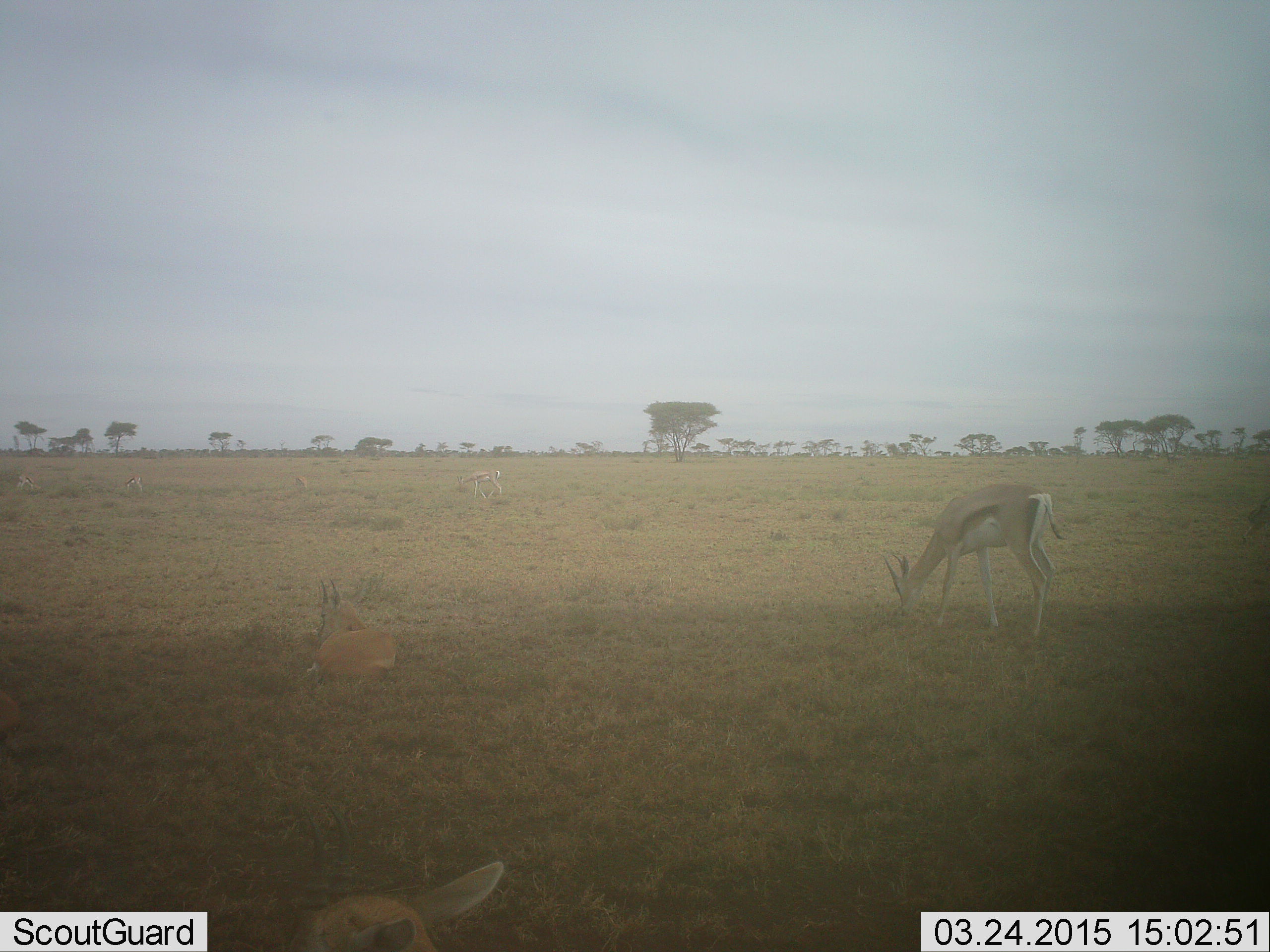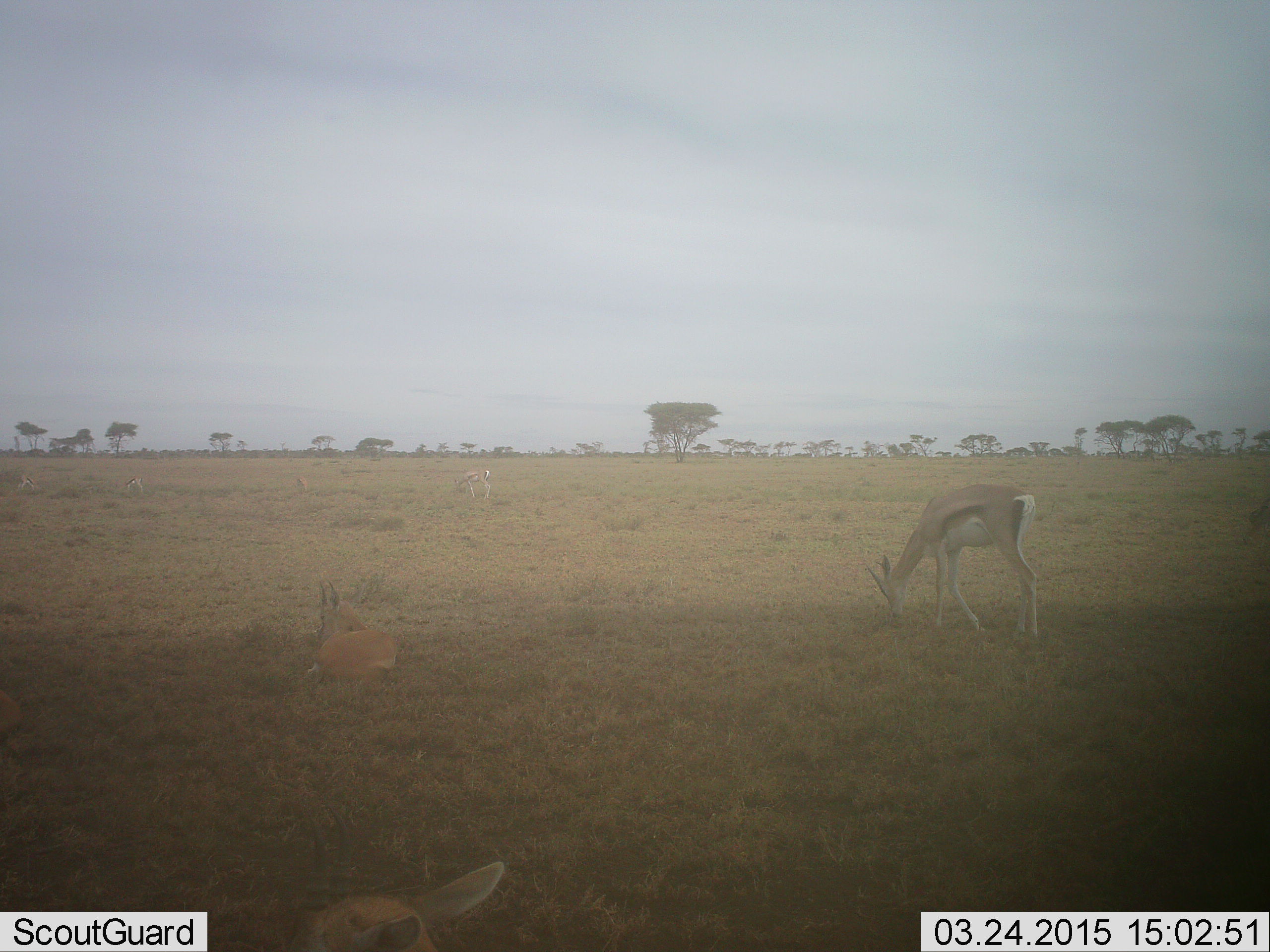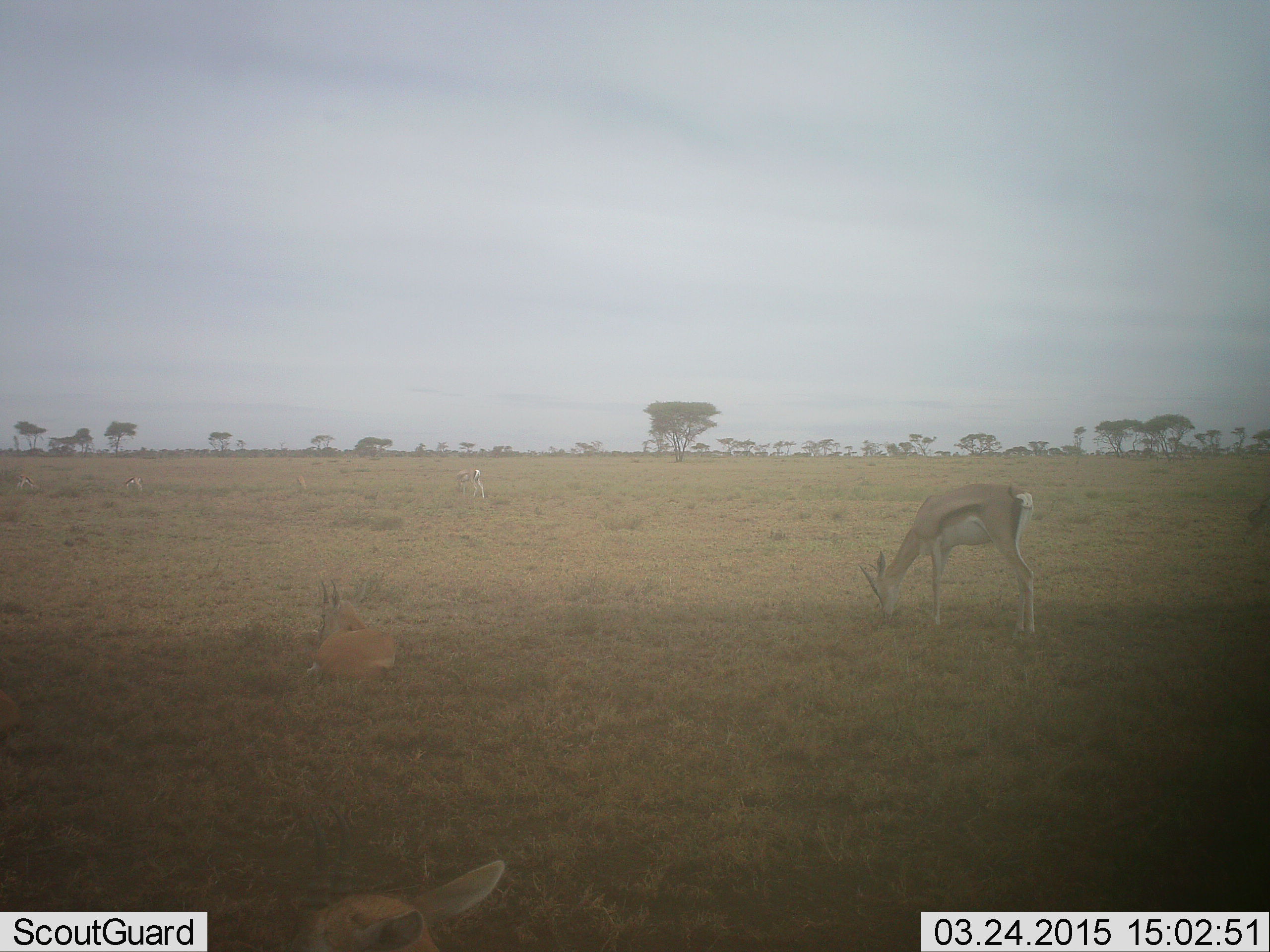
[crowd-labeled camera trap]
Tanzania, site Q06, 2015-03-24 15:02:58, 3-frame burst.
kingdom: Animalia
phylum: Chordata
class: Mammalia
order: Artiodactyla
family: Bovidae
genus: Eudorcas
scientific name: Eudorcas thomsonii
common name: thomson's gazelle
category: gazellethomsons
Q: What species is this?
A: Gazellethomsons (thomson's gazelle) (Eudorcas thomsonii).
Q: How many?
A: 3.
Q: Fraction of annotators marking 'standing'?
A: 30%.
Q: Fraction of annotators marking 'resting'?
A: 70%.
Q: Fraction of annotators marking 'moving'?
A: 0%.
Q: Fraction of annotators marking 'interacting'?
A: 0%.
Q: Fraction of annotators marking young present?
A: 0%.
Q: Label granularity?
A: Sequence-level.